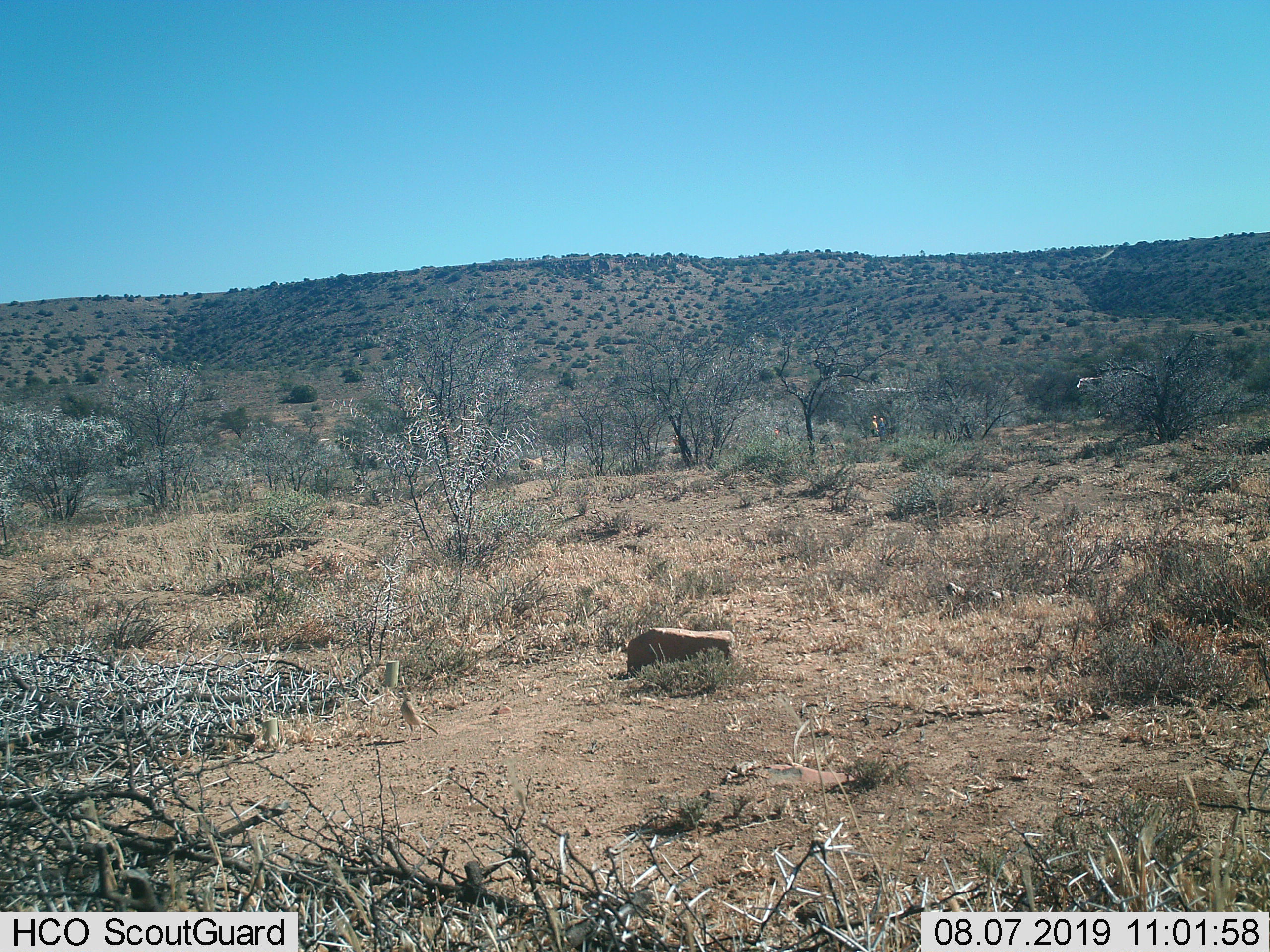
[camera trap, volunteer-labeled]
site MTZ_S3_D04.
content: unidentified animal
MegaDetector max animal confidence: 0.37